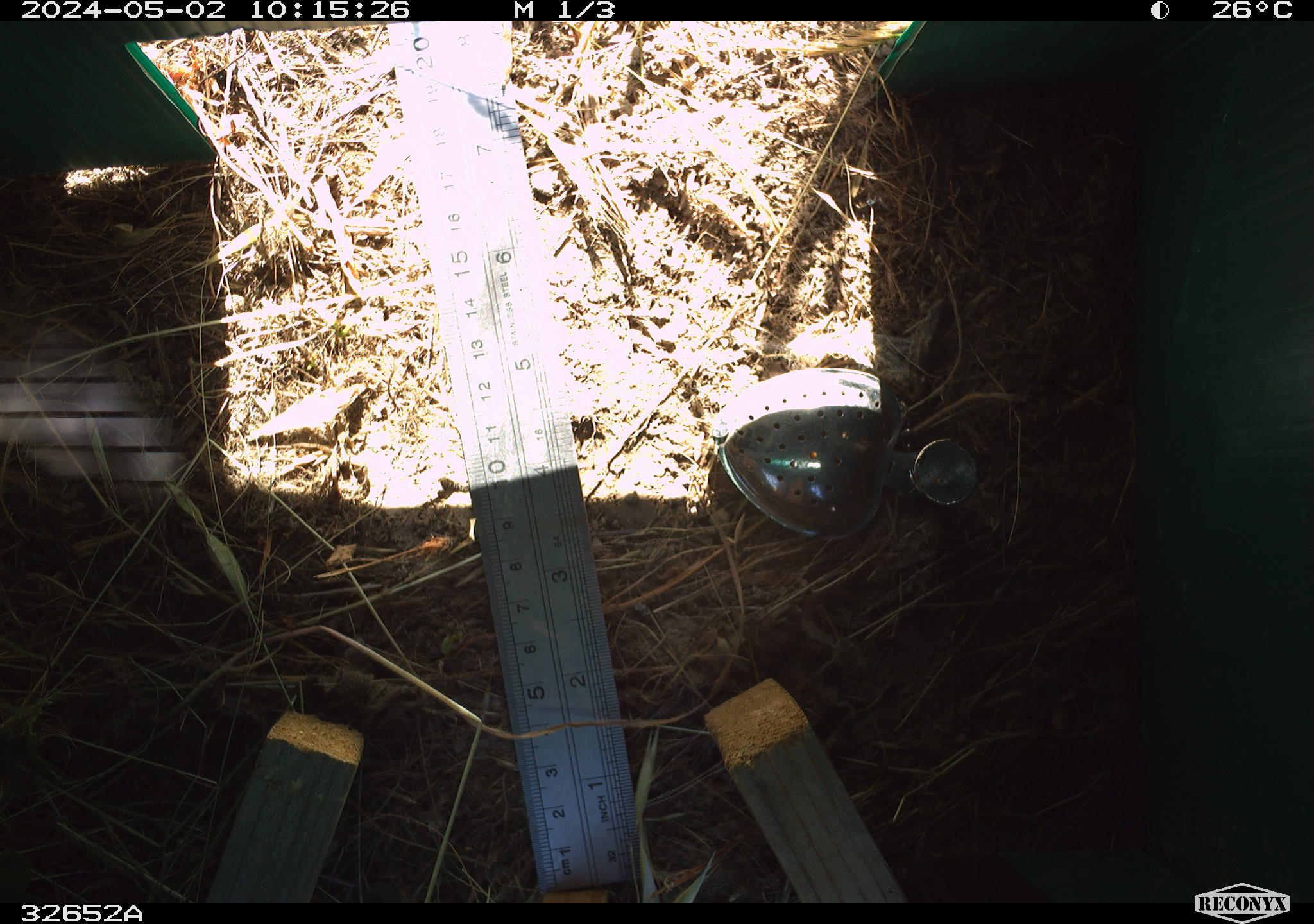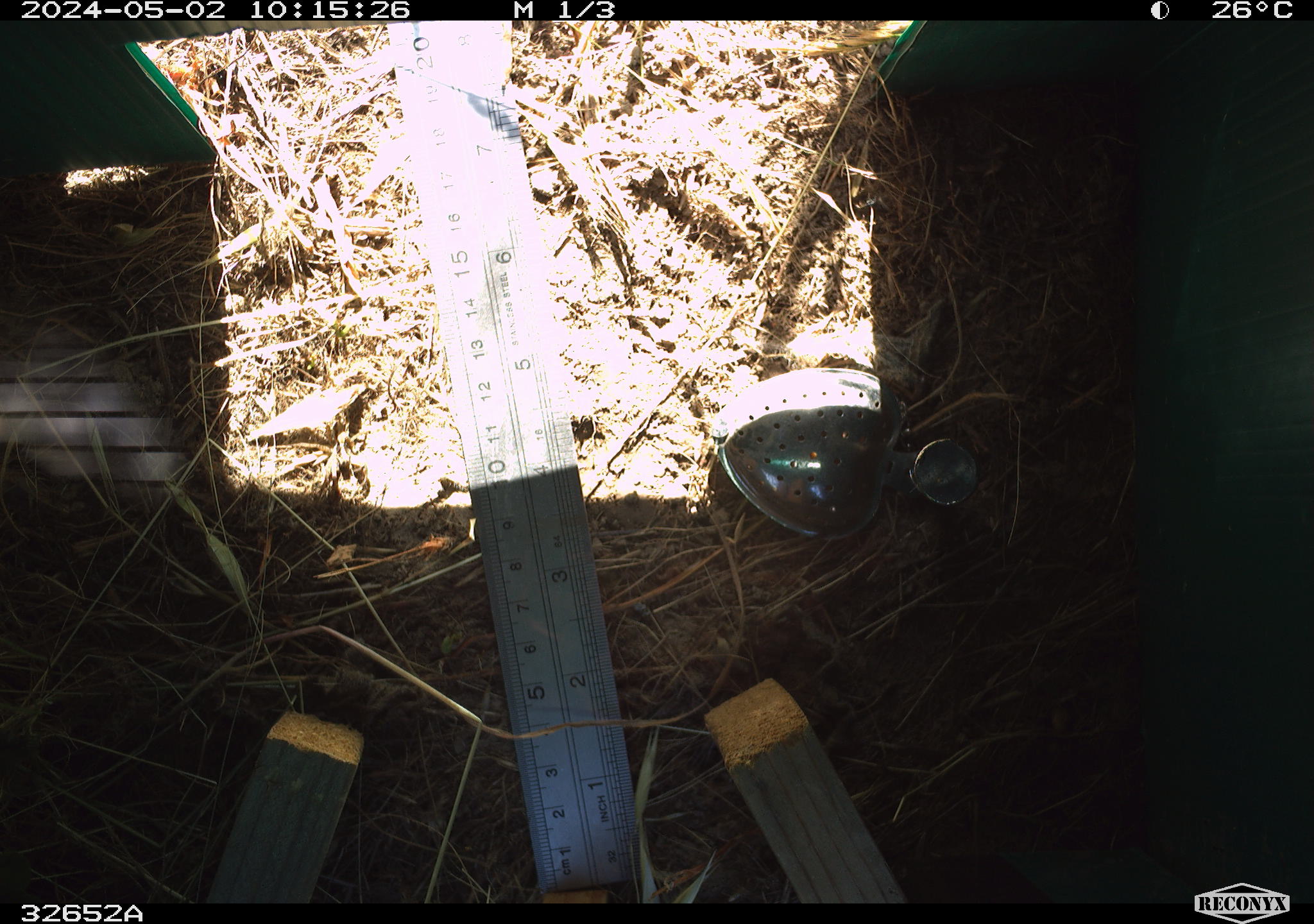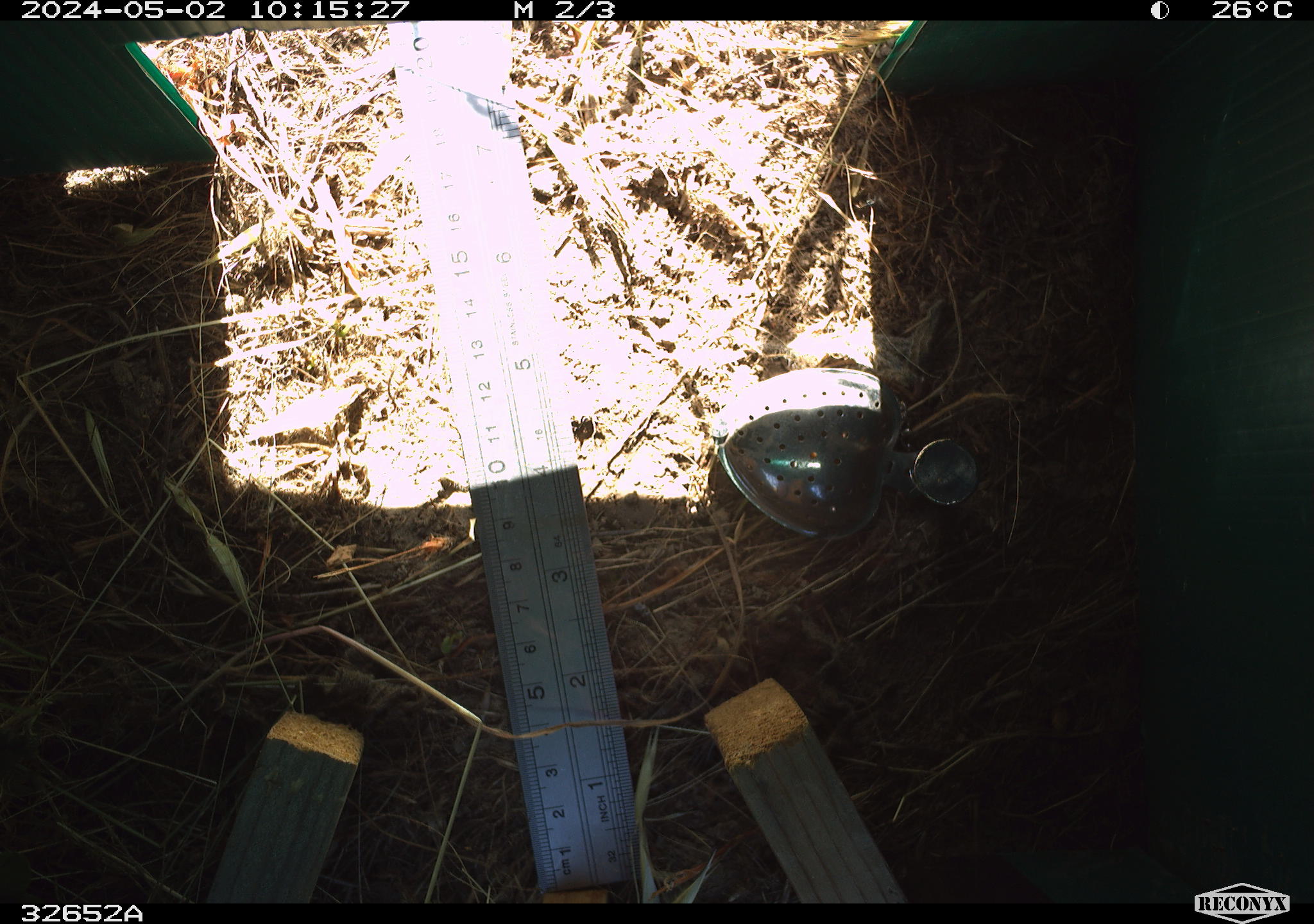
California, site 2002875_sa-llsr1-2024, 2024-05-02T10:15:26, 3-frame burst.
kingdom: Animalia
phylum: Arthropoda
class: Insecta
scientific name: Insecta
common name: insect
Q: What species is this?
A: Insect (Insecta).